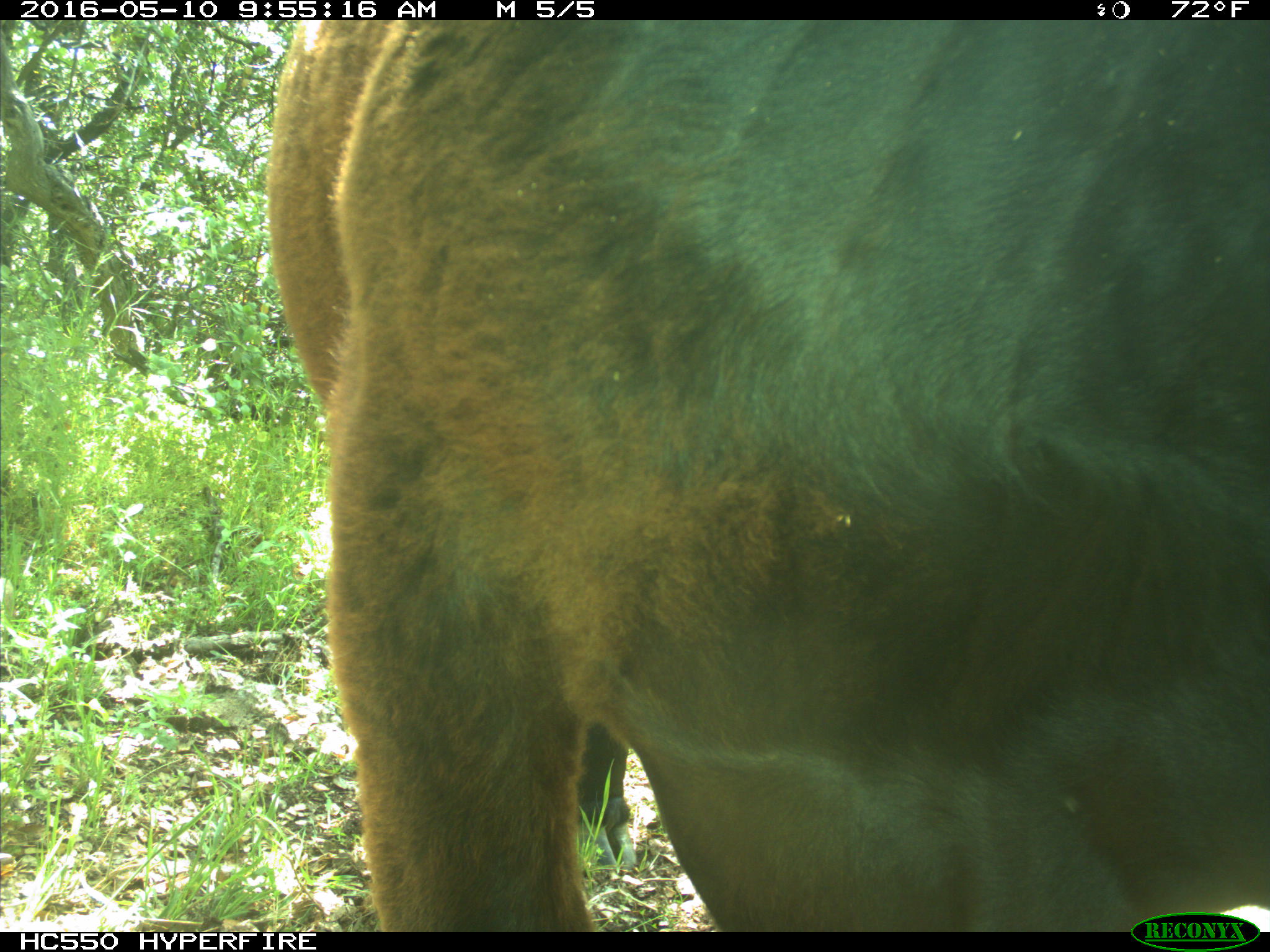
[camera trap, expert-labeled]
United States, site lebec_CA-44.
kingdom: Animalia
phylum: Chordata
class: Mammalia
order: Artiodactyla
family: Bovidae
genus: Bos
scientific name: Bos taurus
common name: domestic cow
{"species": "Bos taurus (domestic cow)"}